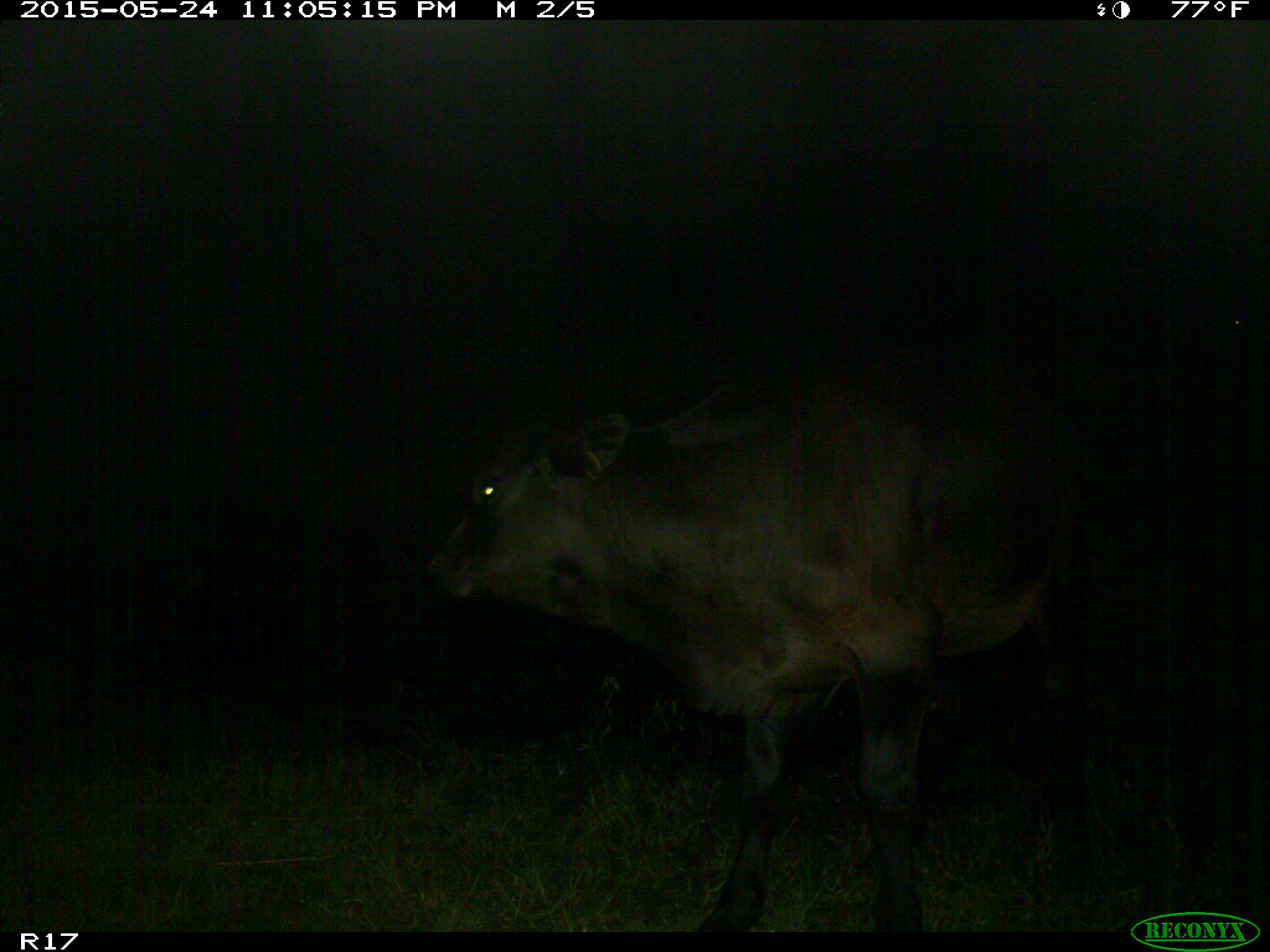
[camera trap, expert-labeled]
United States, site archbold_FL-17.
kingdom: Animalia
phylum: Chordata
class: Mammalia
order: Artiodactyla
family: Bovidae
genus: Bos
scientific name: Bos taurus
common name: domestic cow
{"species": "Bos taurus (domestic cow)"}